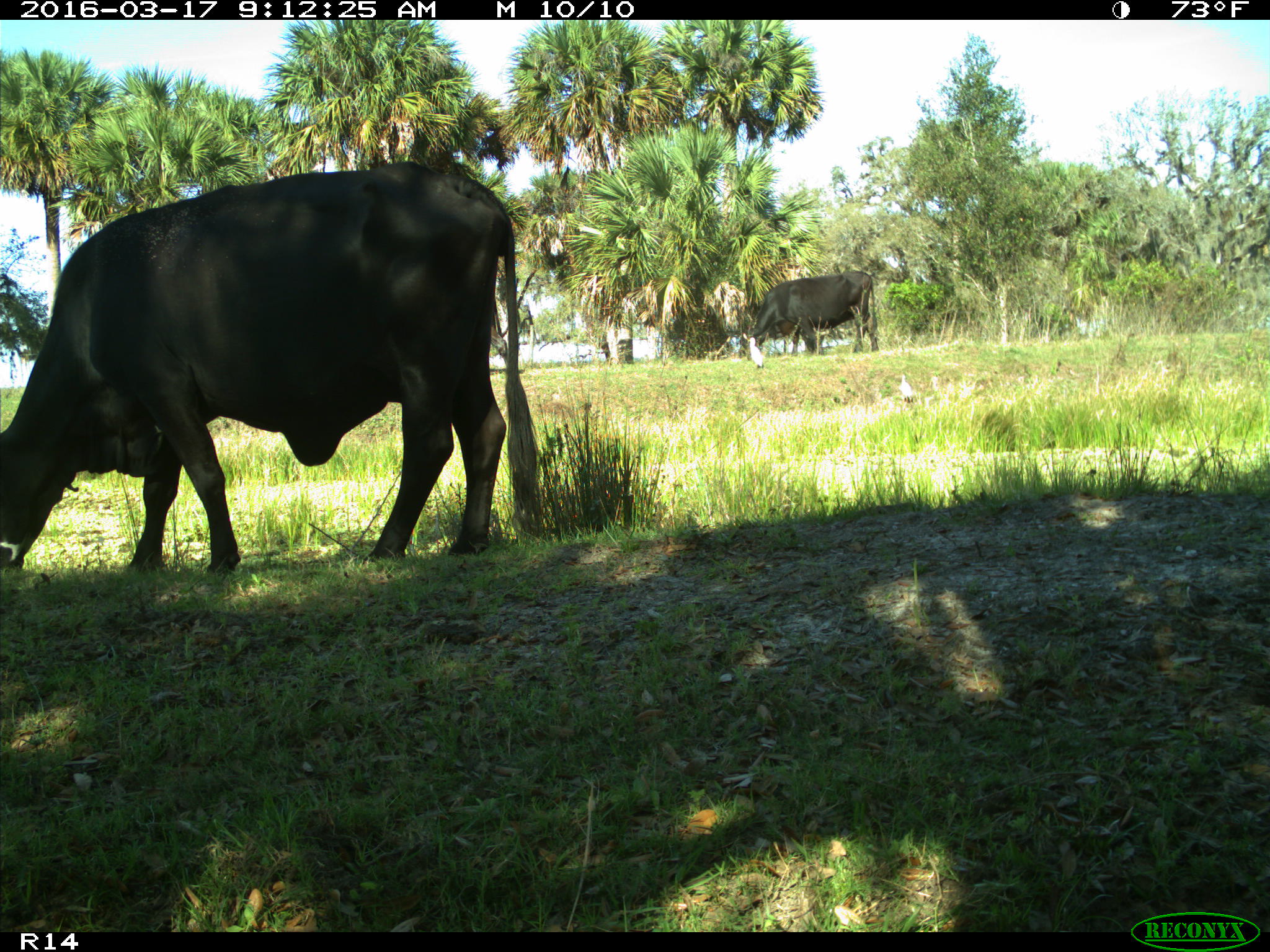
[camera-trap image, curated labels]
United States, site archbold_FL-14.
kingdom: Animalia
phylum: Chordata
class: Mammalia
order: Artiodactyla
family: Bovidae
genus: Bos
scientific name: Bos taurus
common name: domestic cow